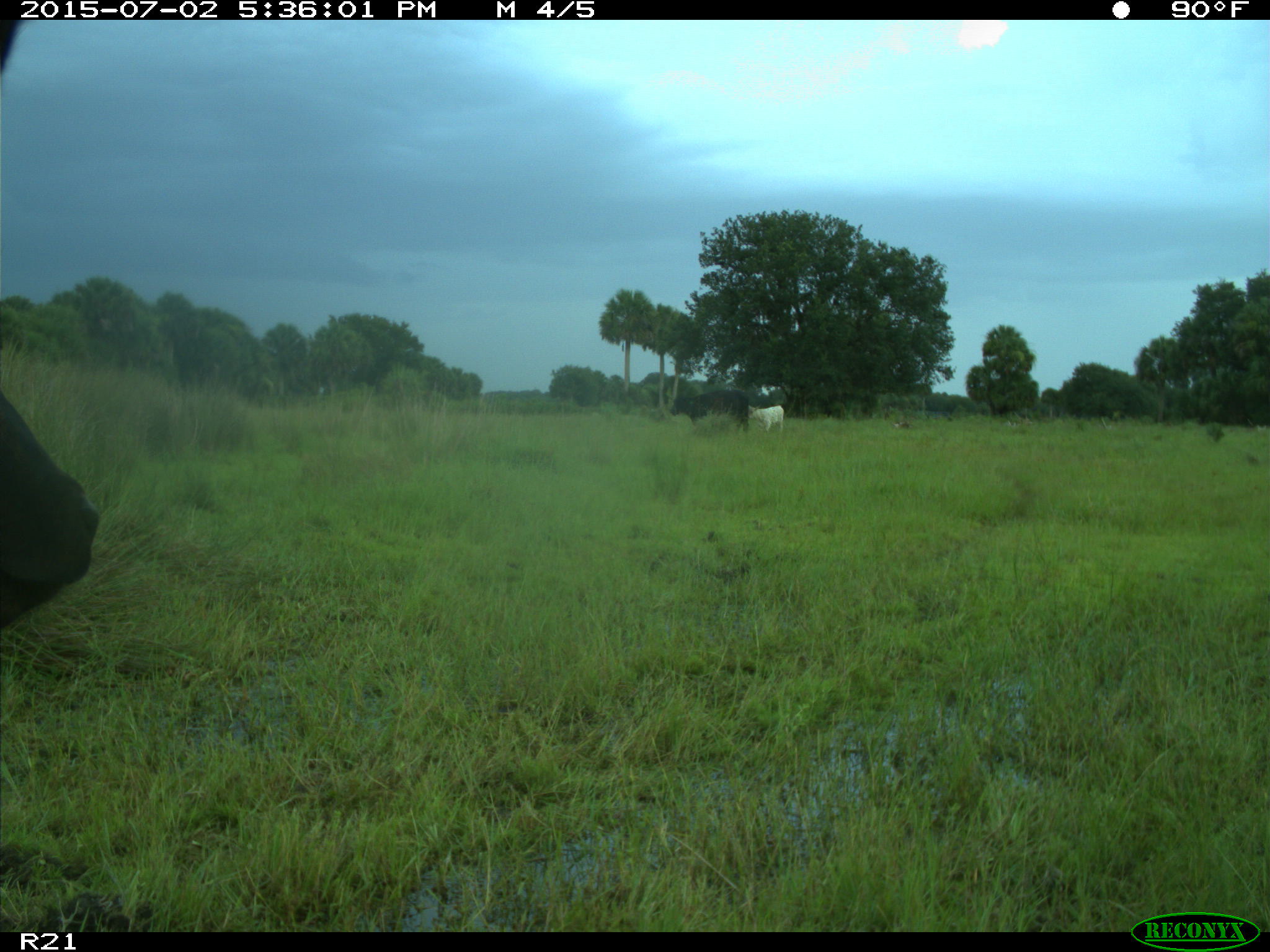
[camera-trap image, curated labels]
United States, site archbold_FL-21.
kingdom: Animalia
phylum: Chordata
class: Mammalia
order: Artiodactyla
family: Bovidae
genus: Bos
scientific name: Bos taurus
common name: domestic cow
Bos taurus (domestic cow).